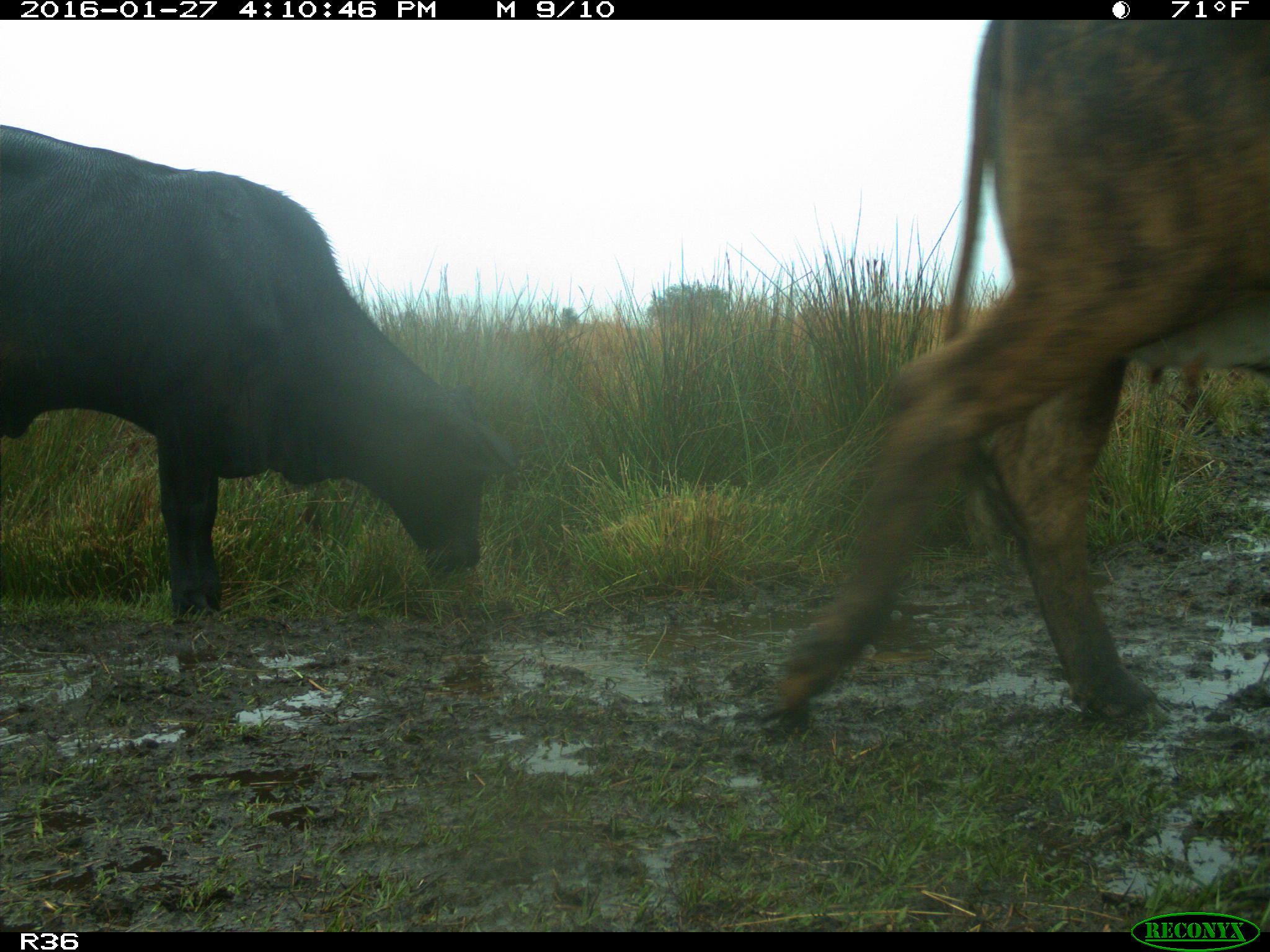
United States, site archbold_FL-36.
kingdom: Animalia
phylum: Chordata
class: Mammalia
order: Artiodactyla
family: Bovidae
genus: Bos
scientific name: Bos taurus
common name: domestic cow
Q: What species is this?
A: Bos taurus (domestic cow).